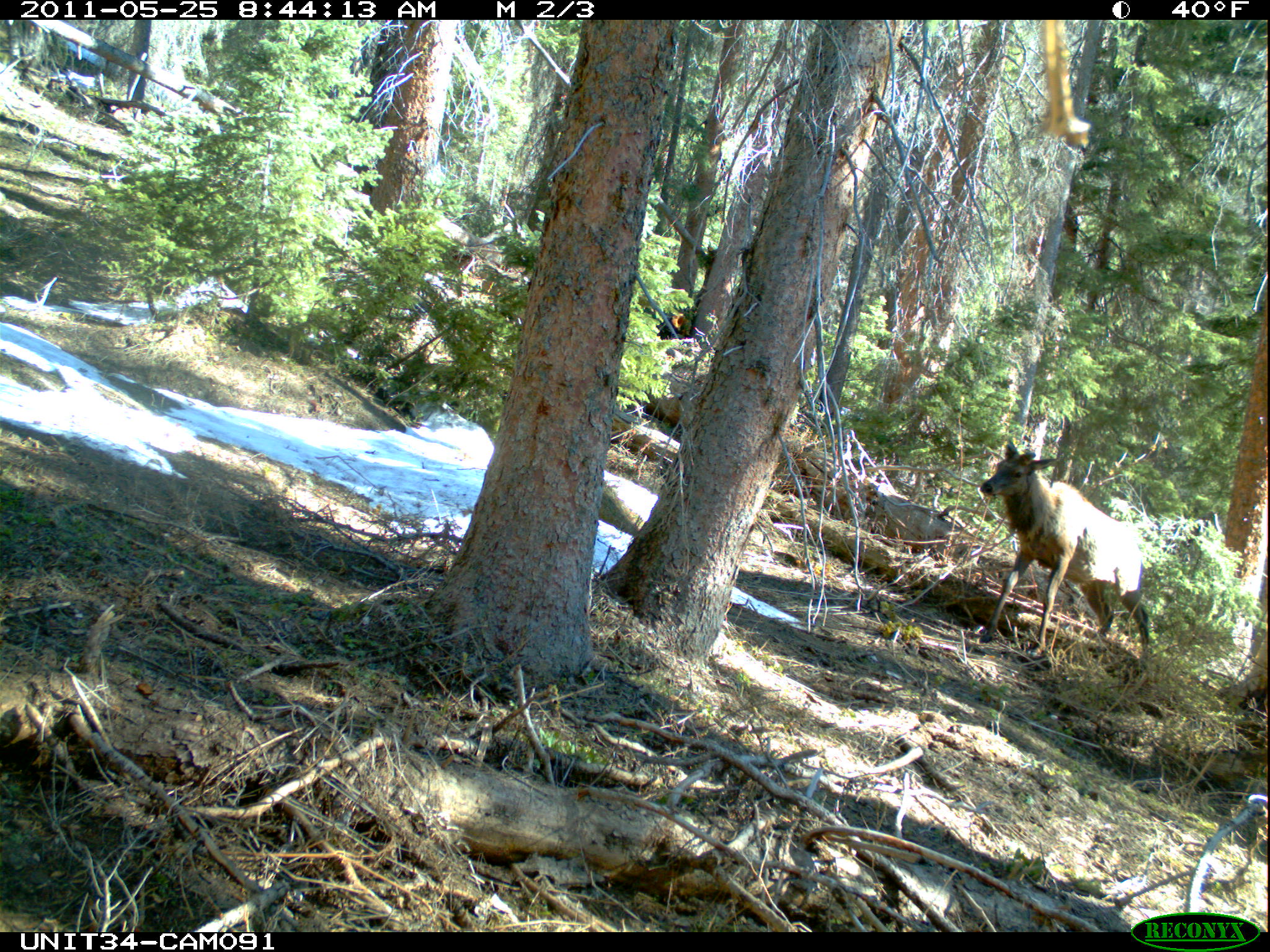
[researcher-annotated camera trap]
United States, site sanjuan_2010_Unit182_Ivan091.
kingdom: Animalia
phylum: Chordata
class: Mammalia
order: Artiodactyla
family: Cervidae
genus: Cervus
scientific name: Cervus elaphus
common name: red deer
Cervus elaphus (red deer).